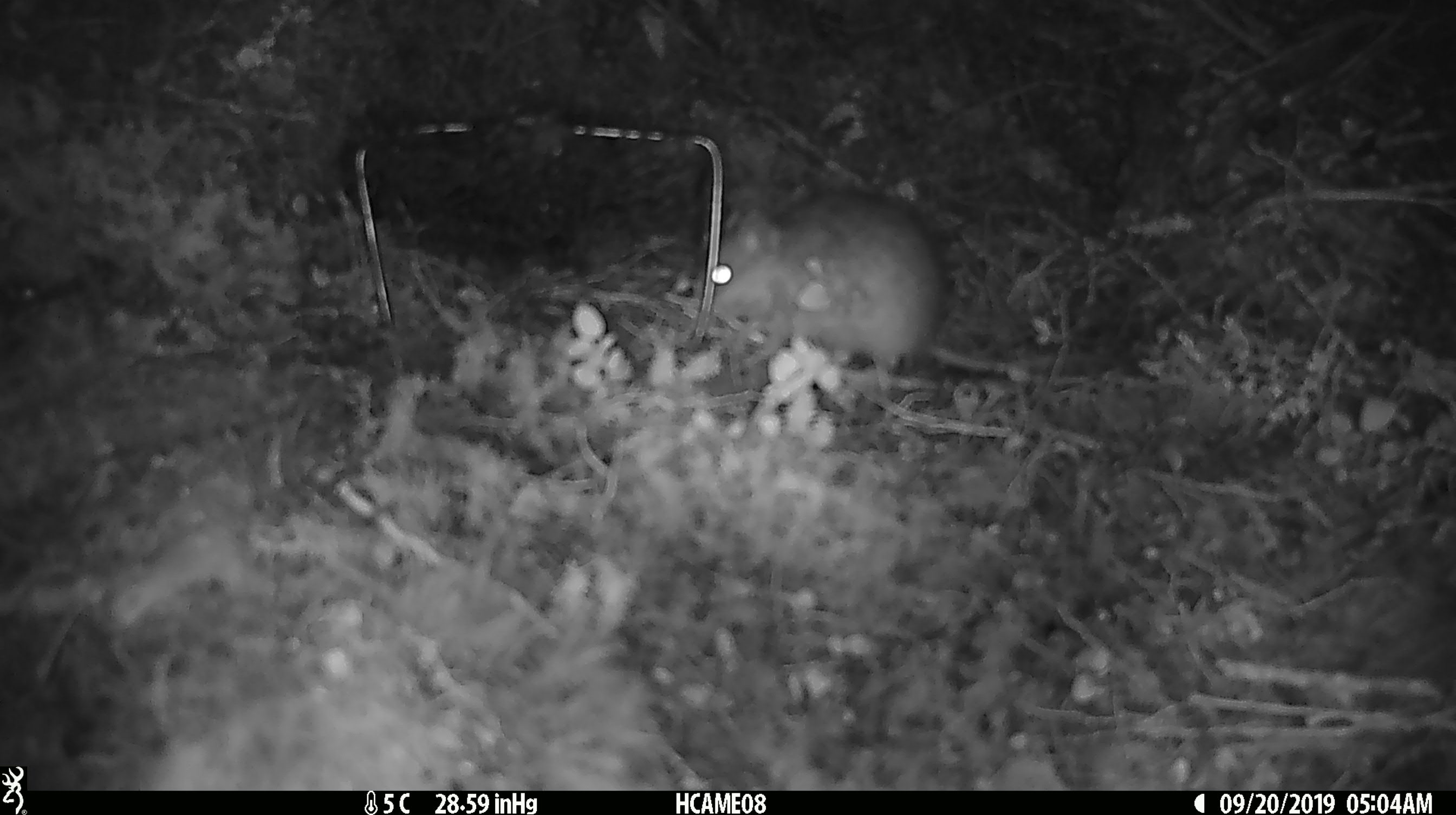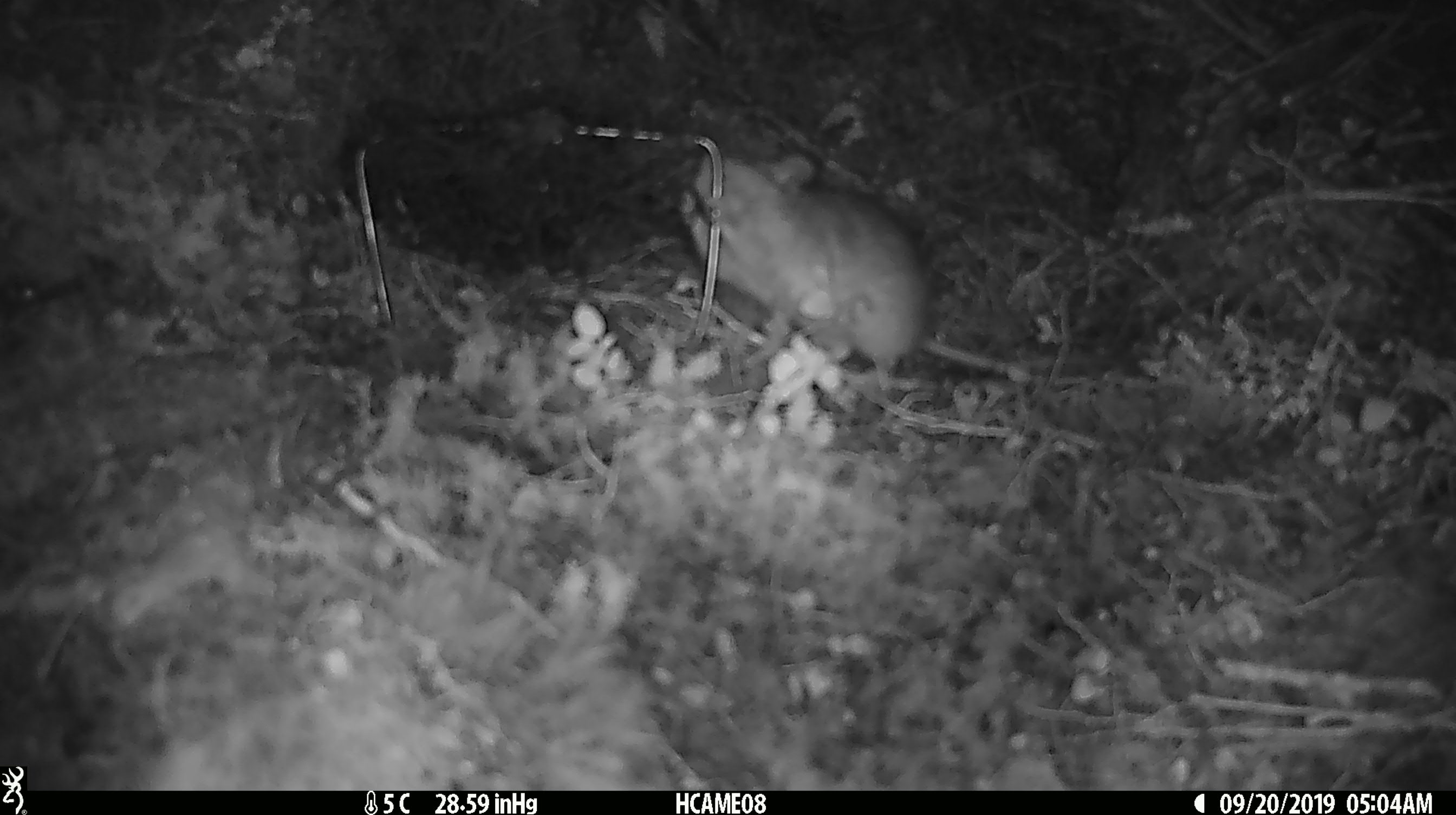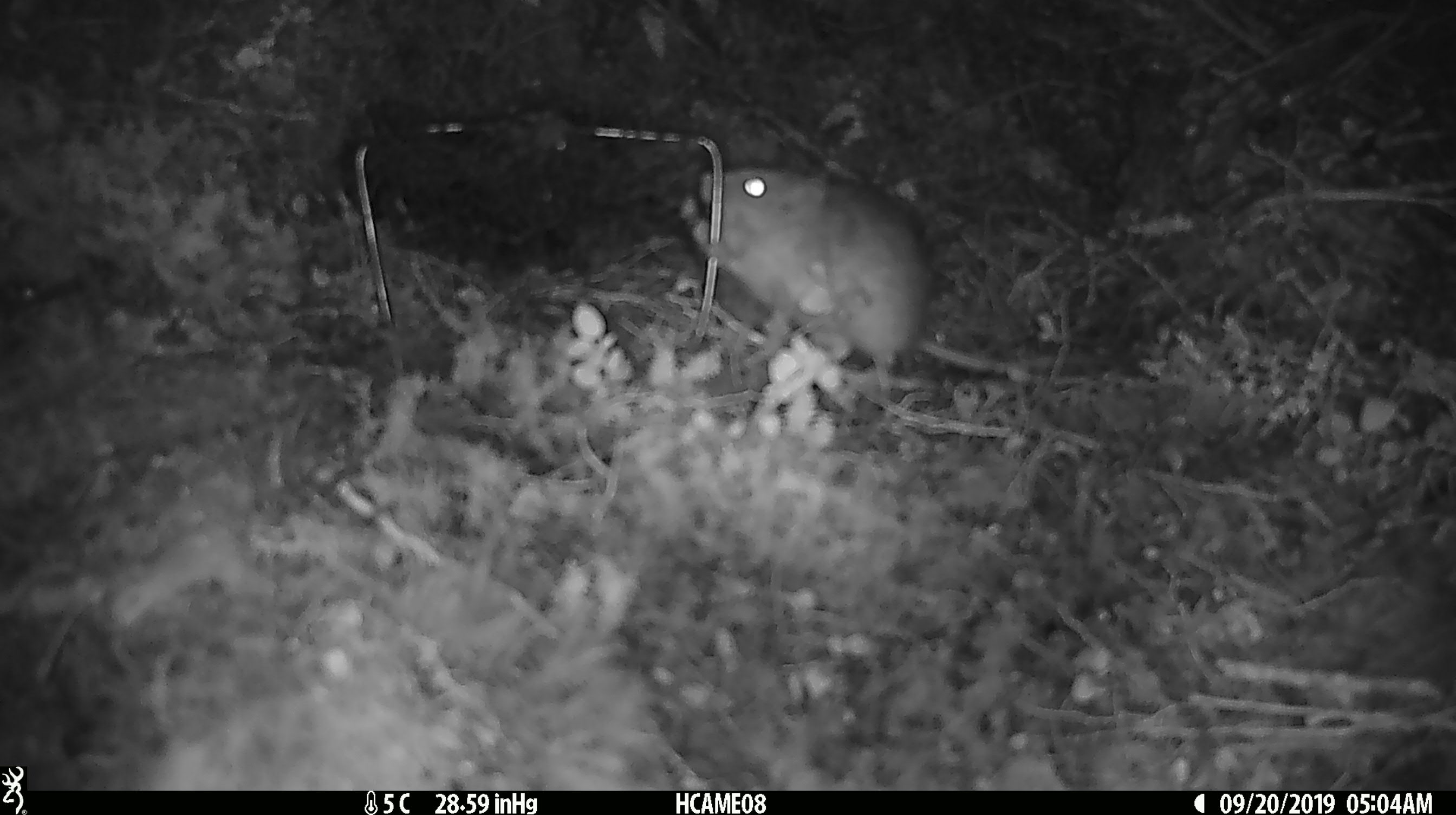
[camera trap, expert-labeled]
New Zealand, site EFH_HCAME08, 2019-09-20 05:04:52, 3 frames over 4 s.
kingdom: Animalia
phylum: Chordata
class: Mammalia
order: Rodentia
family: Muridae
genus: Rattus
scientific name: Rattus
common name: rat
Rat (Rattus).